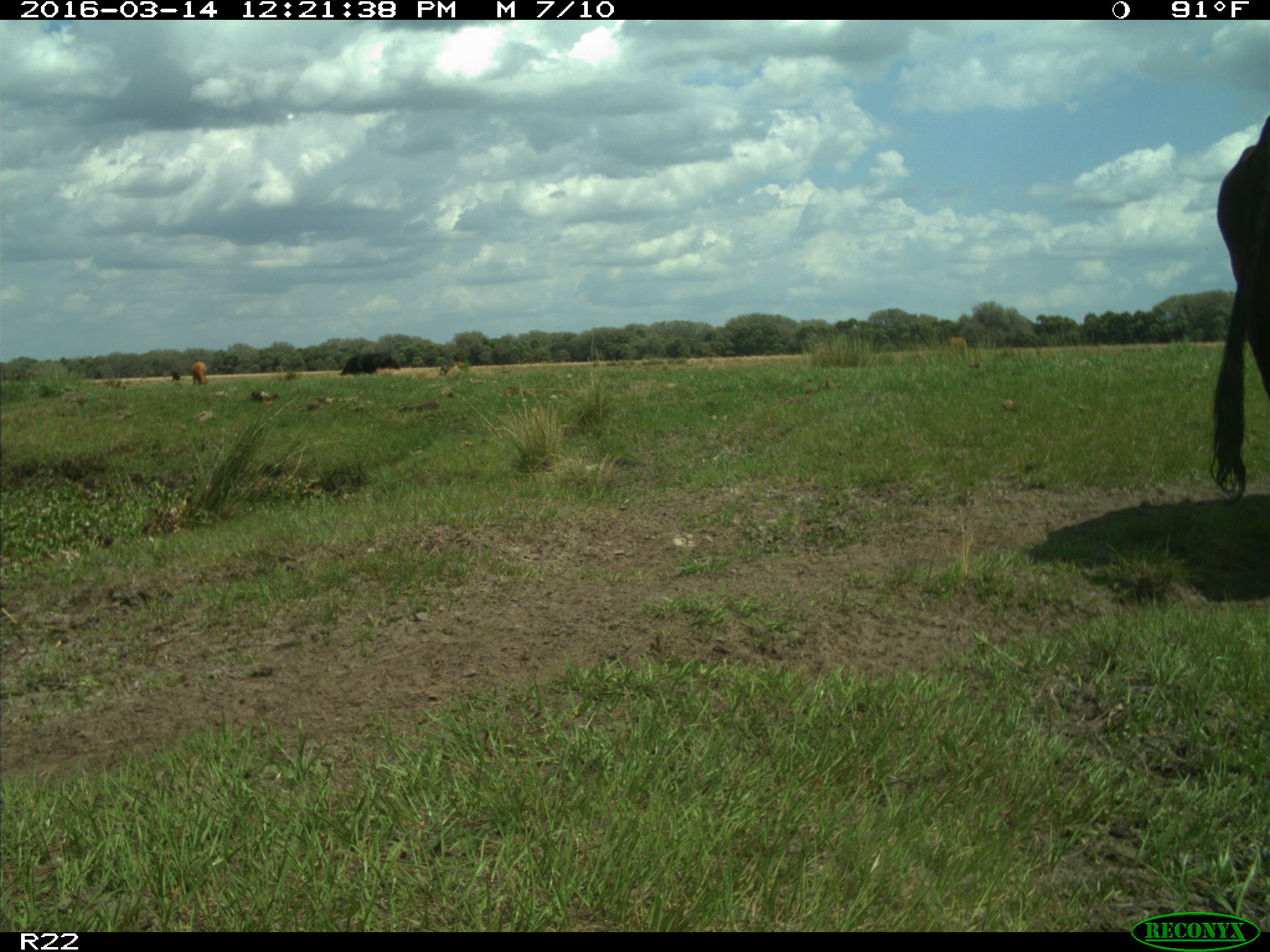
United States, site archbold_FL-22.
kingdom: Animalia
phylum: Chordata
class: Mammalia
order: Artiodactyla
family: Bovidae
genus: Bos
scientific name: Bos taurus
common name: domestic cow